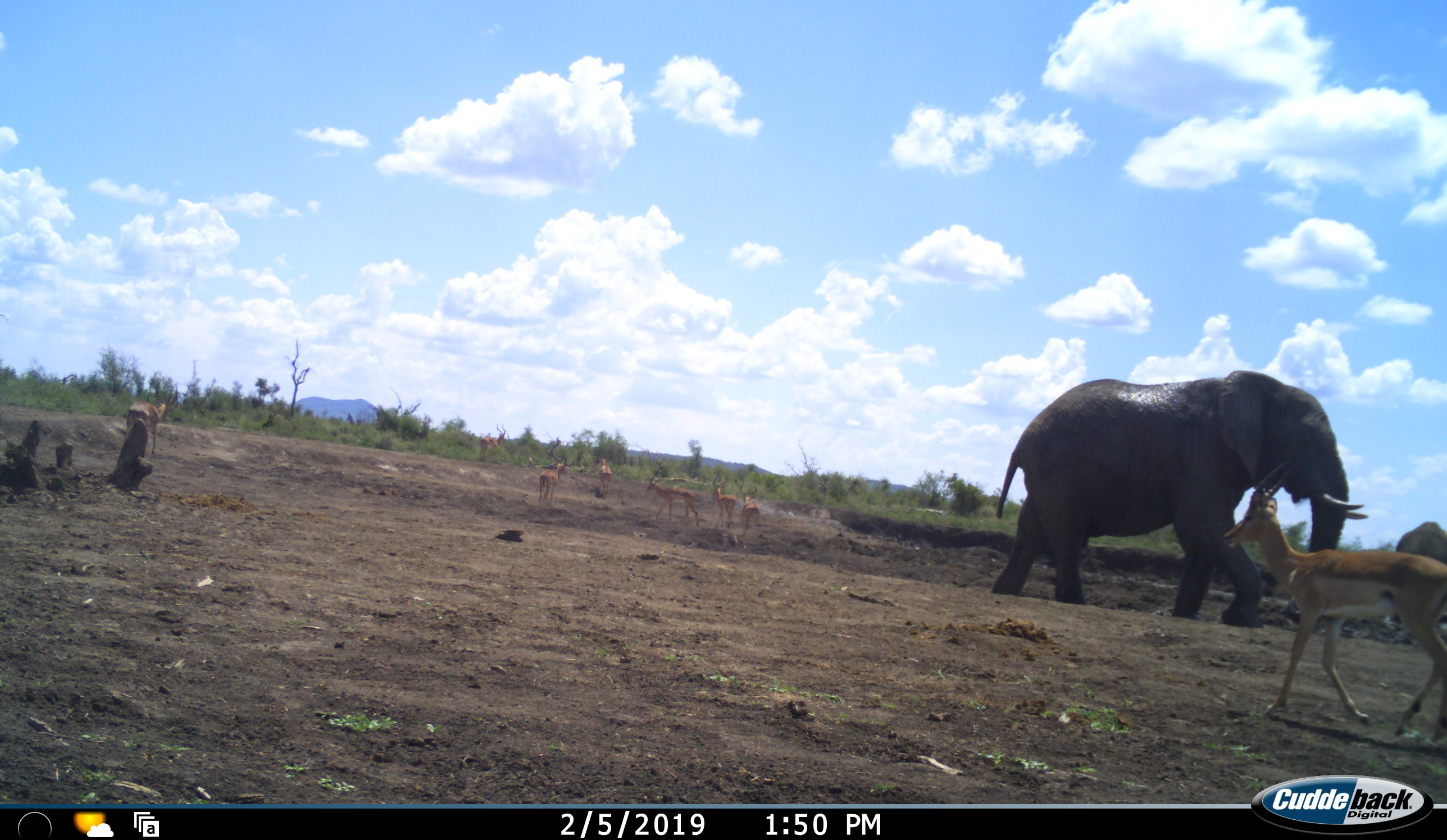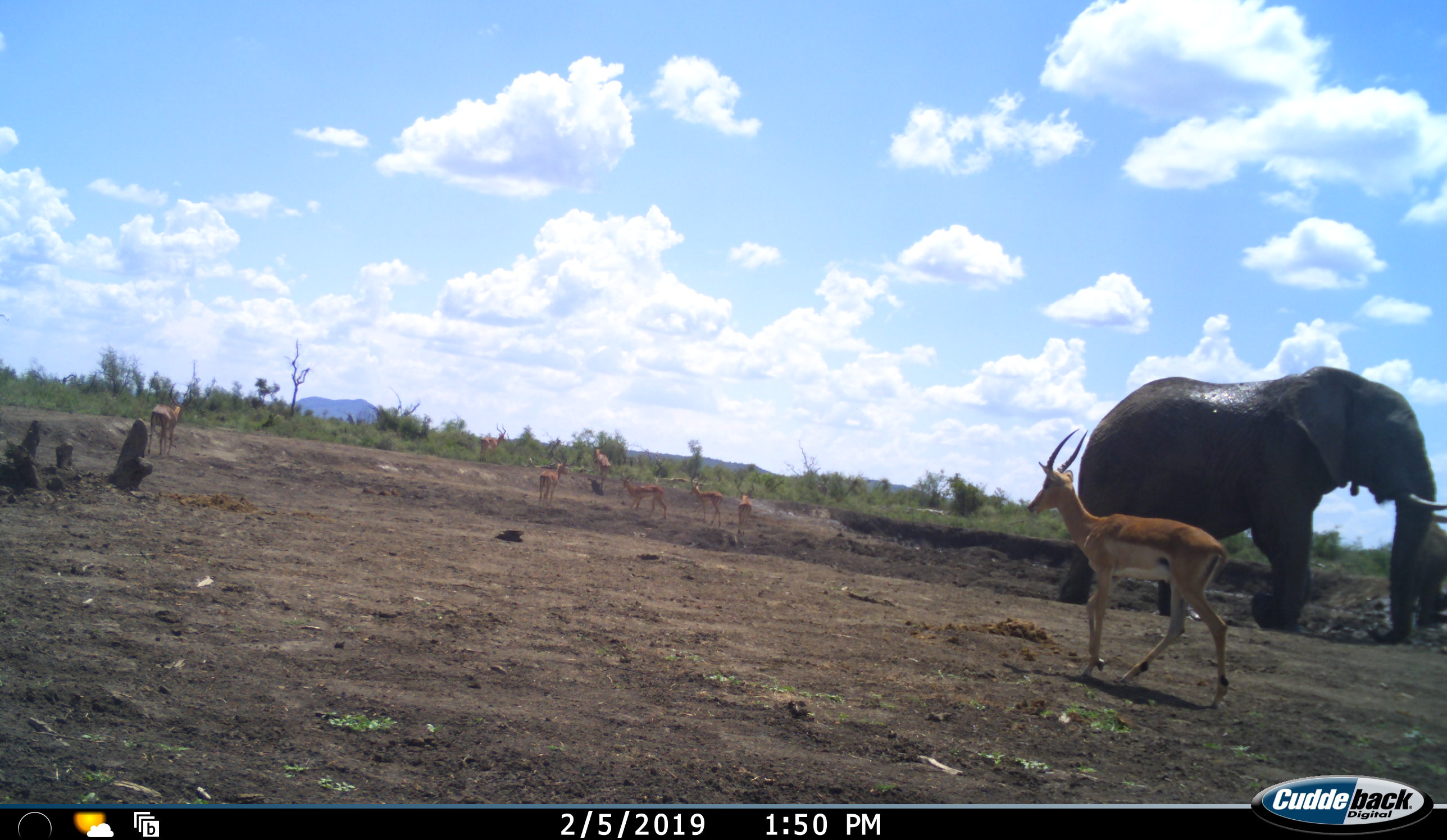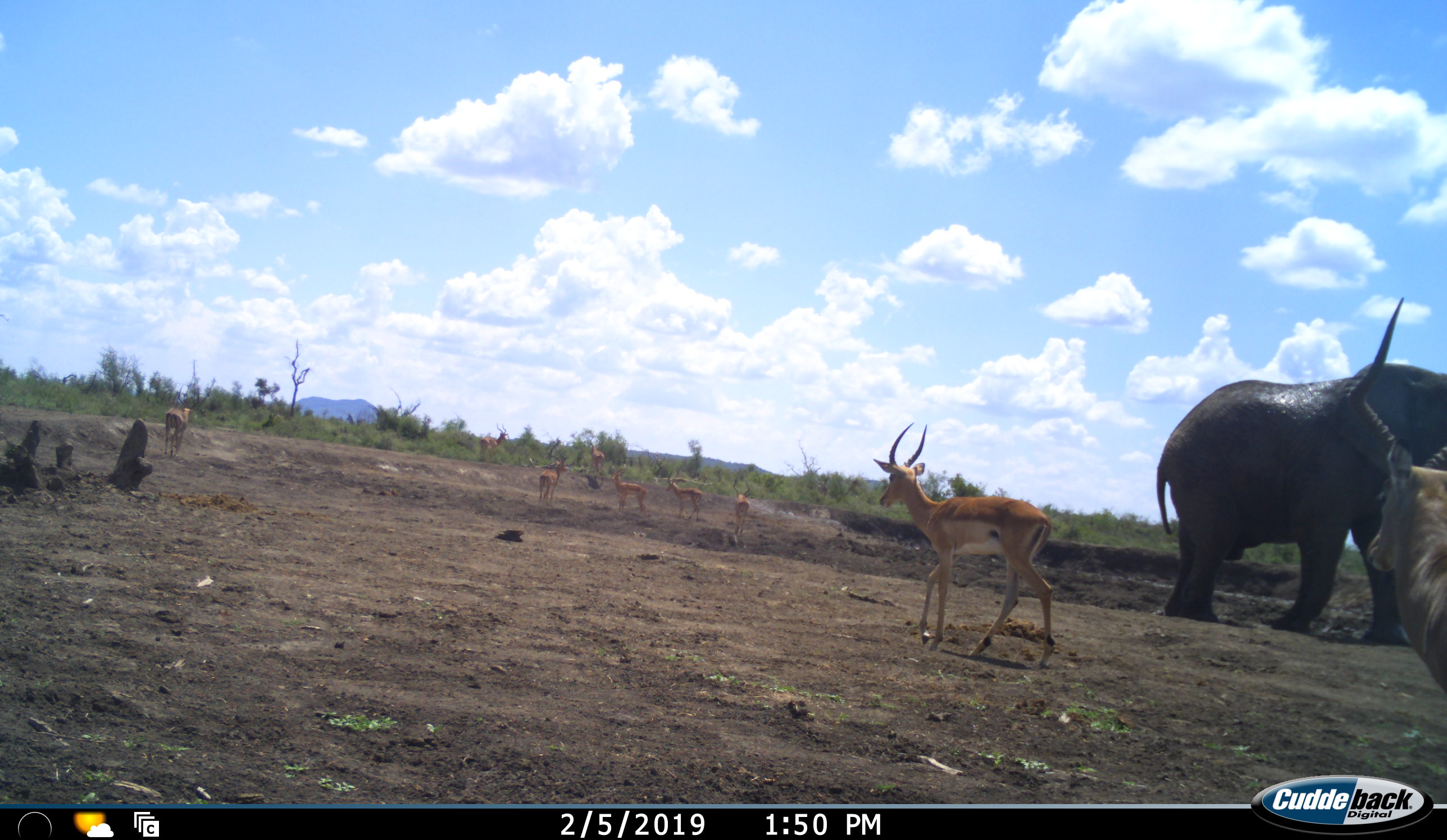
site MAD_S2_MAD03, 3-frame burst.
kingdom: Animalia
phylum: Chordata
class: Mammalia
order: Proboscidea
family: Elephantidae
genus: Loxodonta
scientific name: Loxodonta africana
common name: african bush elephant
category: elephant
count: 1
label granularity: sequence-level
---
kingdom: Animalia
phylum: Chordata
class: Mammalia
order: Artiodactyla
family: Bovidae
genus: Aepyceros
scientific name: Aepyceros melampus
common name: impala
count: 8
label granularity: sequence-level